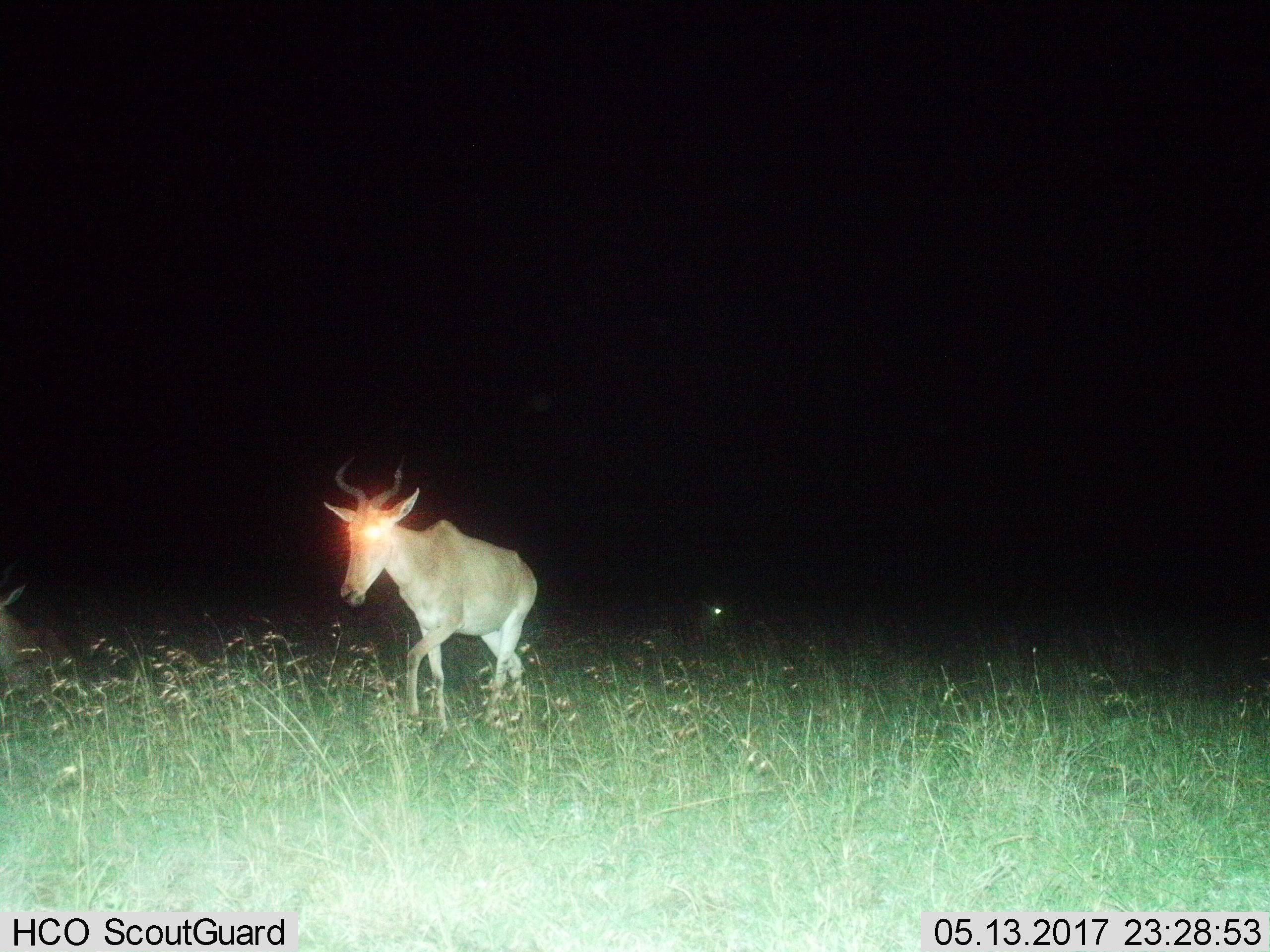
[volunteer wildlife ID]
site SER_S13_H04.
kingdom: Animalia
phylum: Chordata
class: Mammalia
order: Artiodactyla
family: Bovidae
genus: Alcelaphus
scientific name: Alcelaphus buselaphus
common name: hartebeest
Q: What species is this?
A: Hartebeest (Alcelaphus buselaphus).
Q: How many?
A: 3.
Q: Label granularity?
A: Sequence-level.